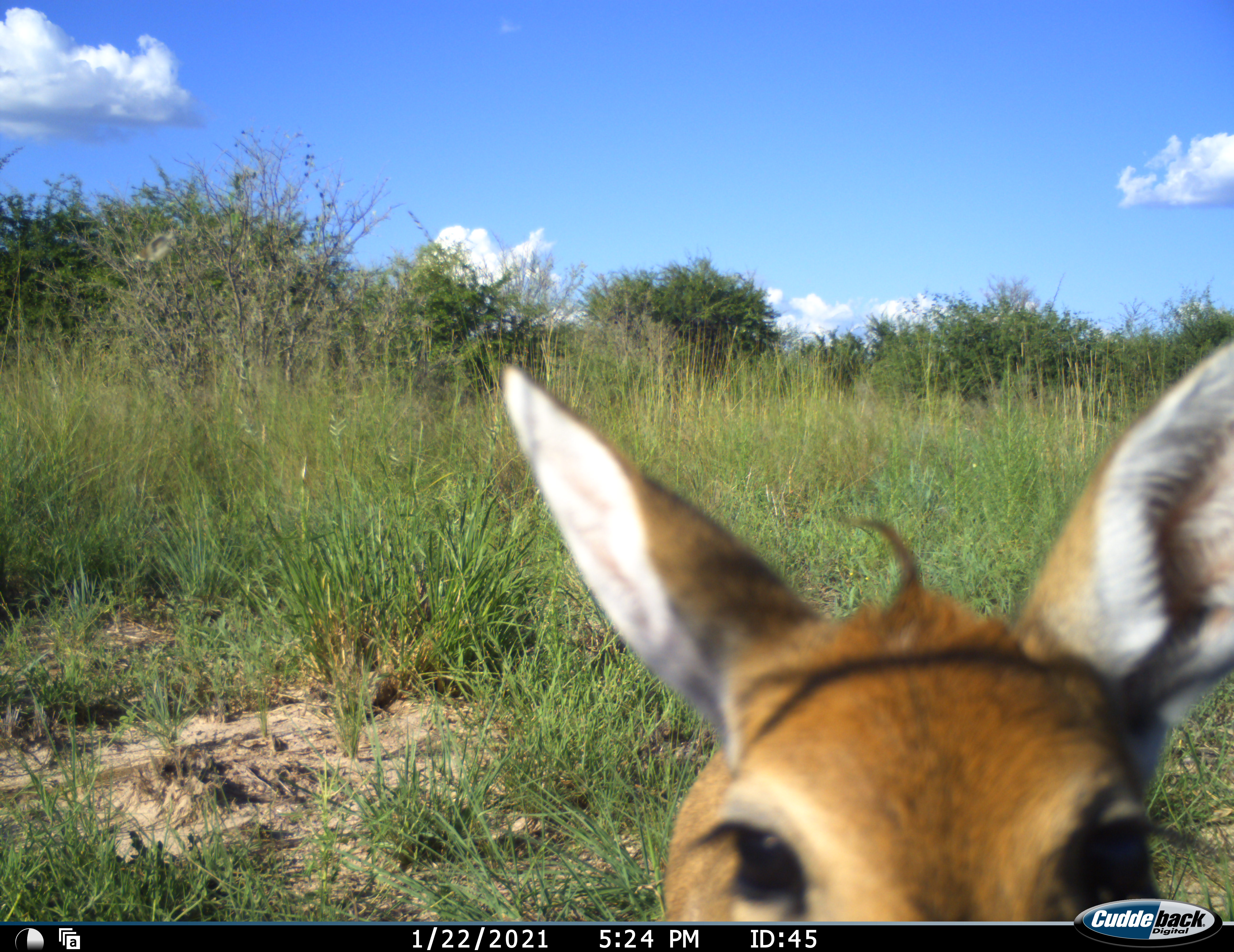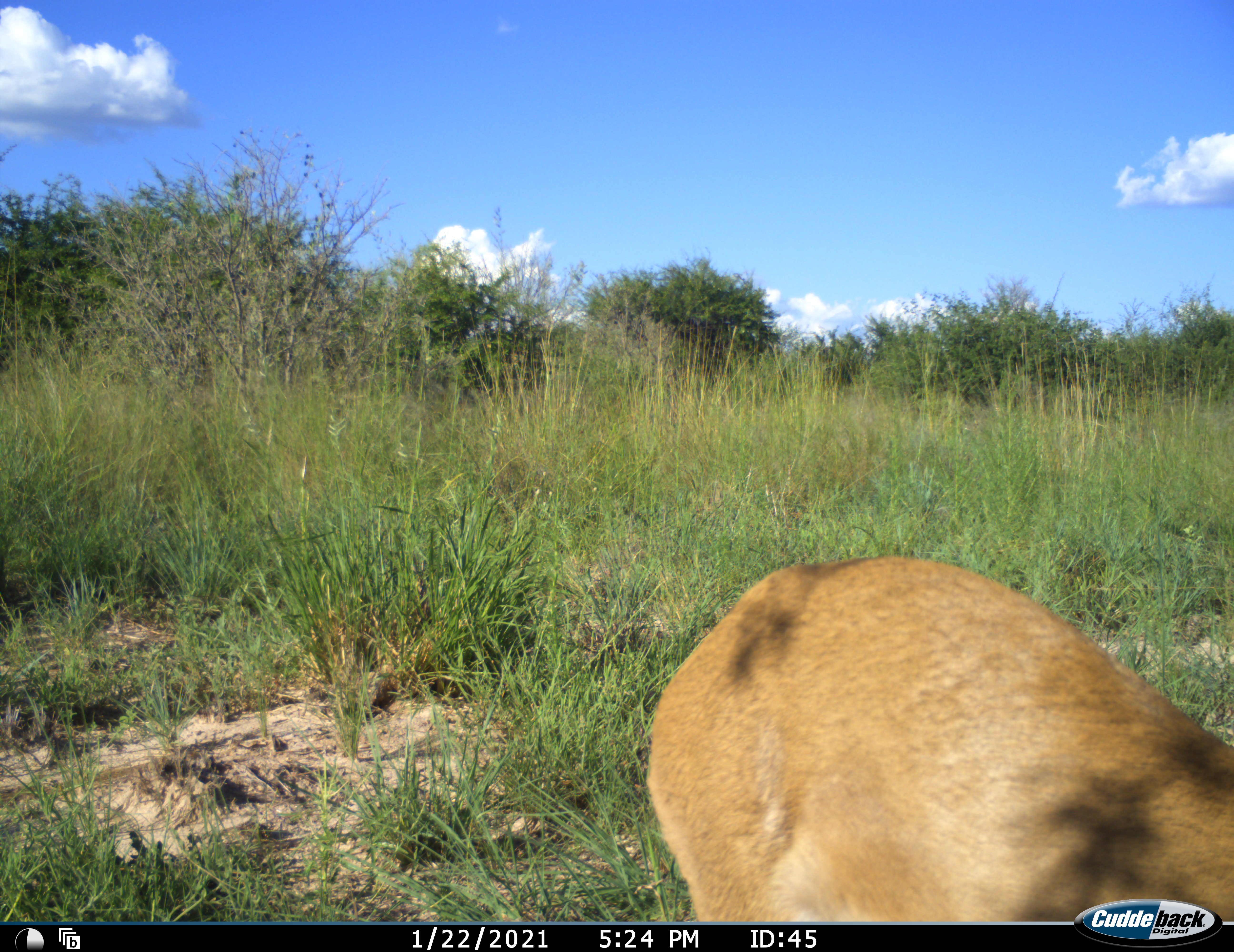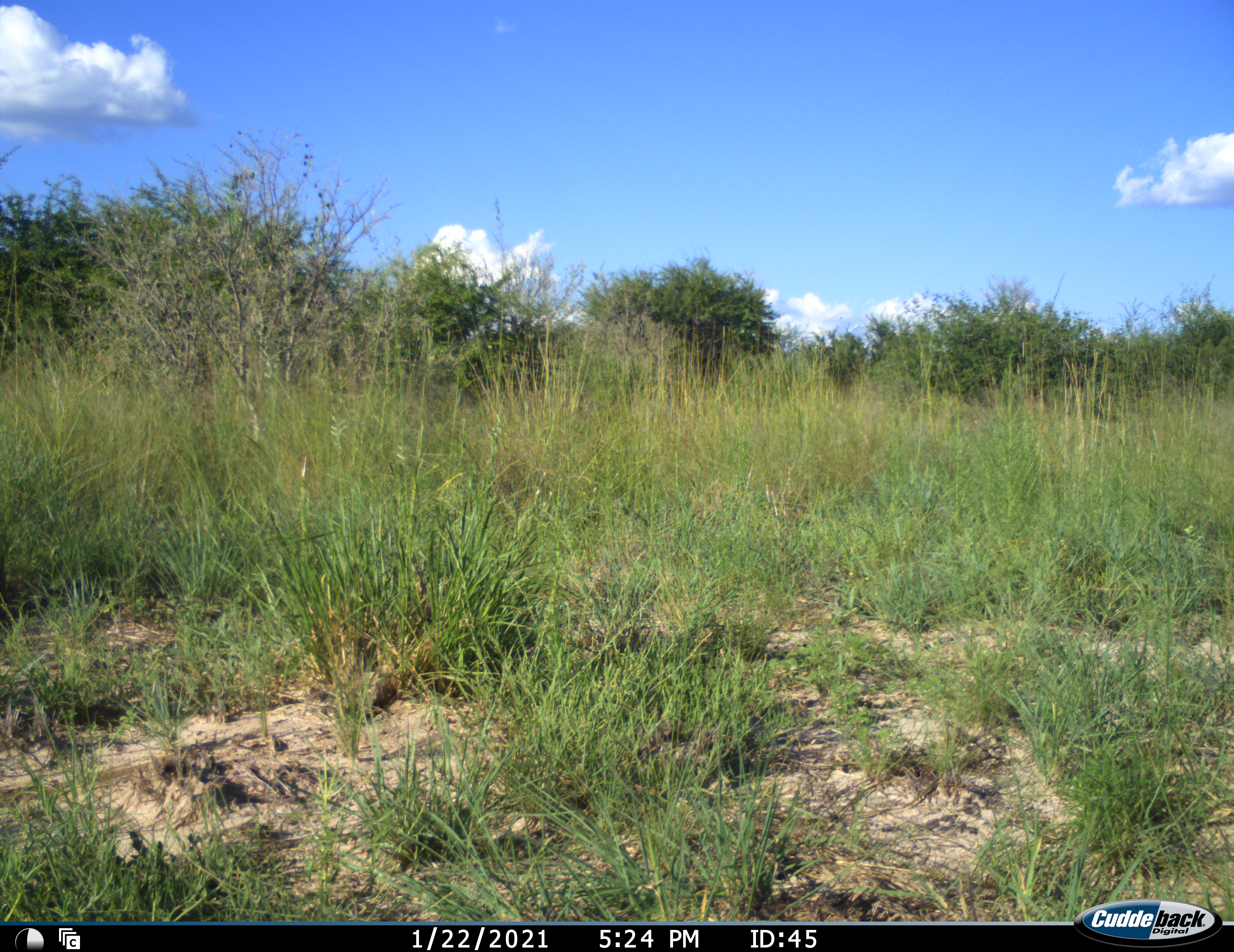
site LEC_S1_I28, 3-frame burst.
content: unidentified animal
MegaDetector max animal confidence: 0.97